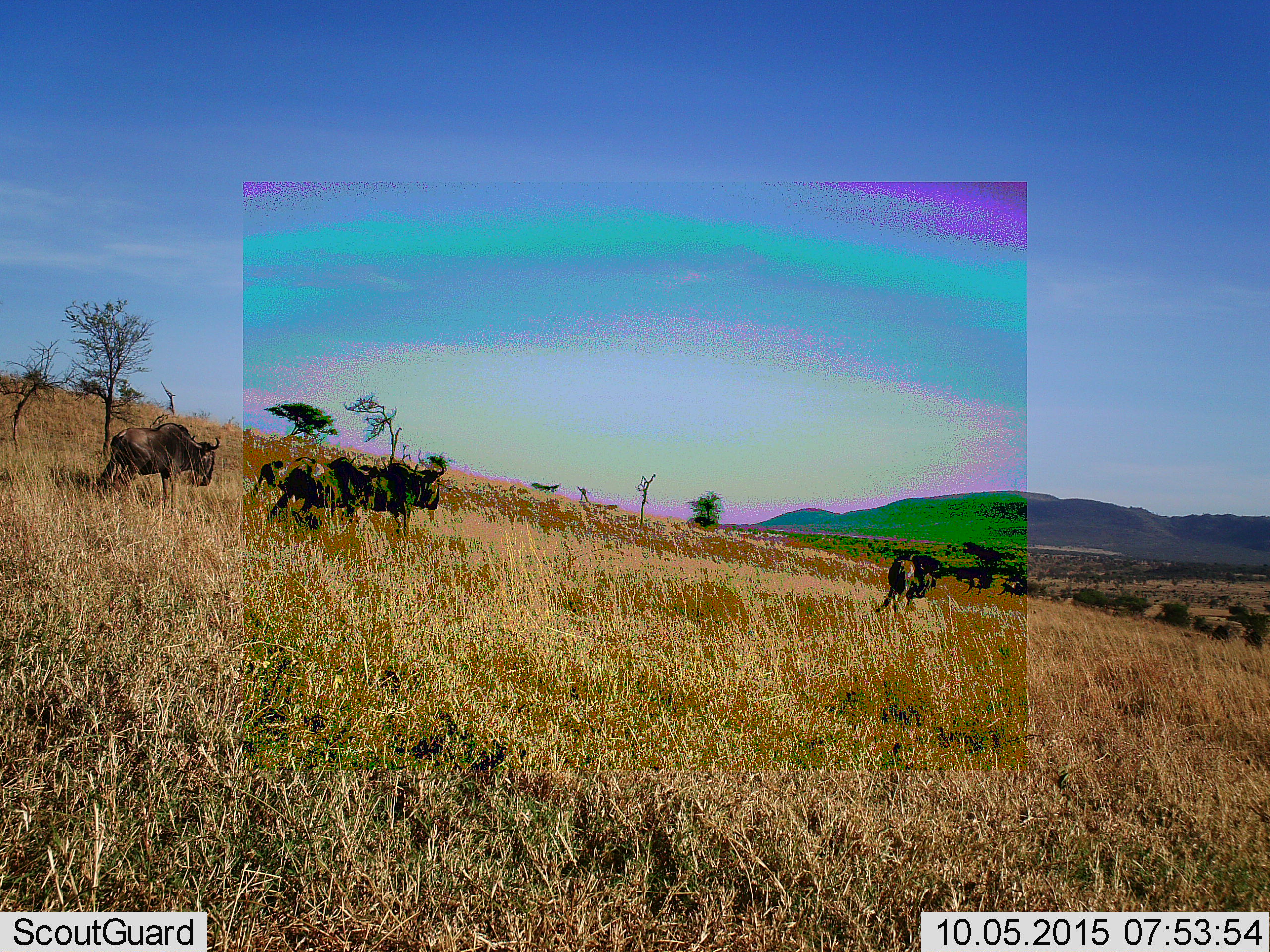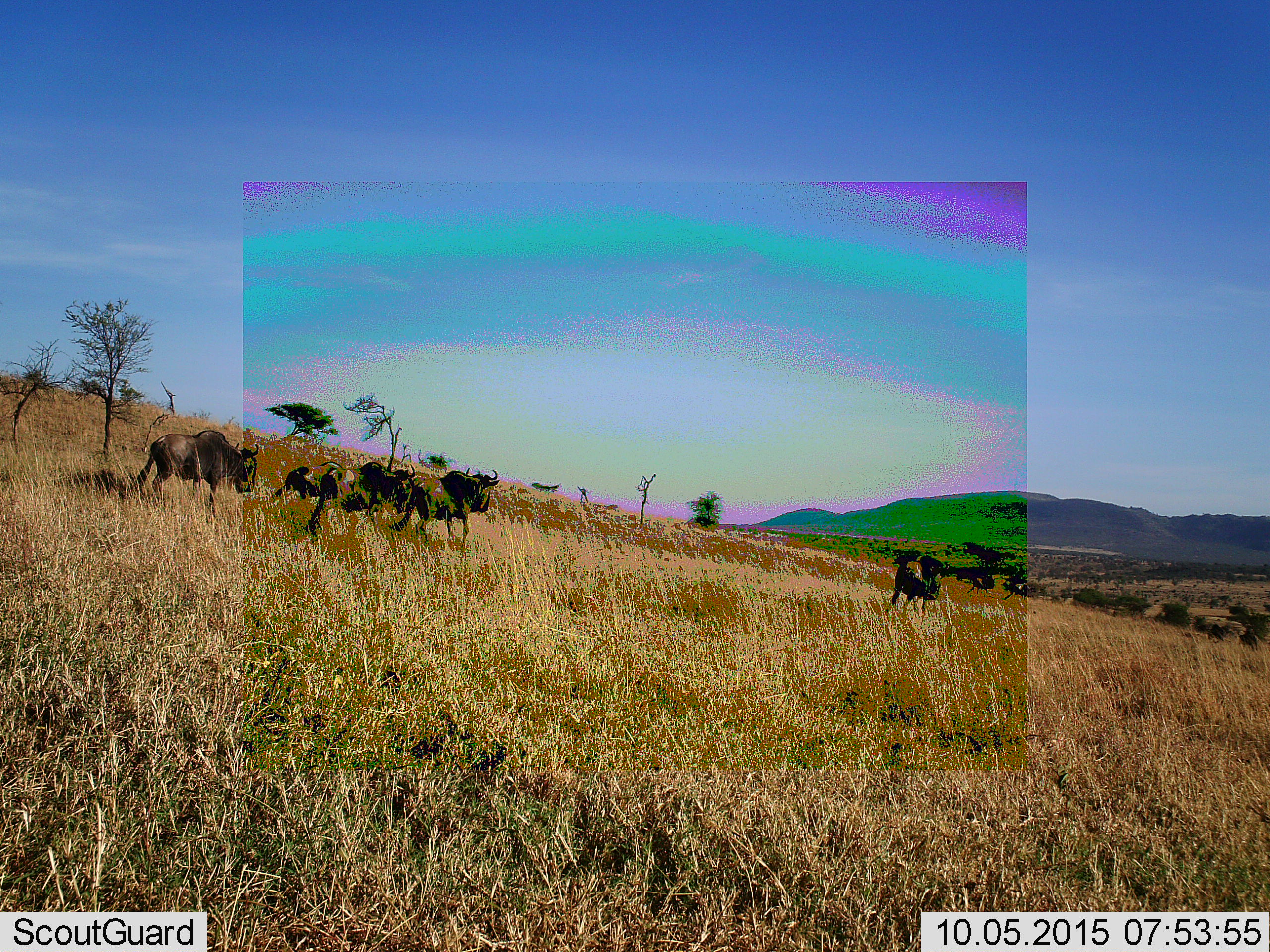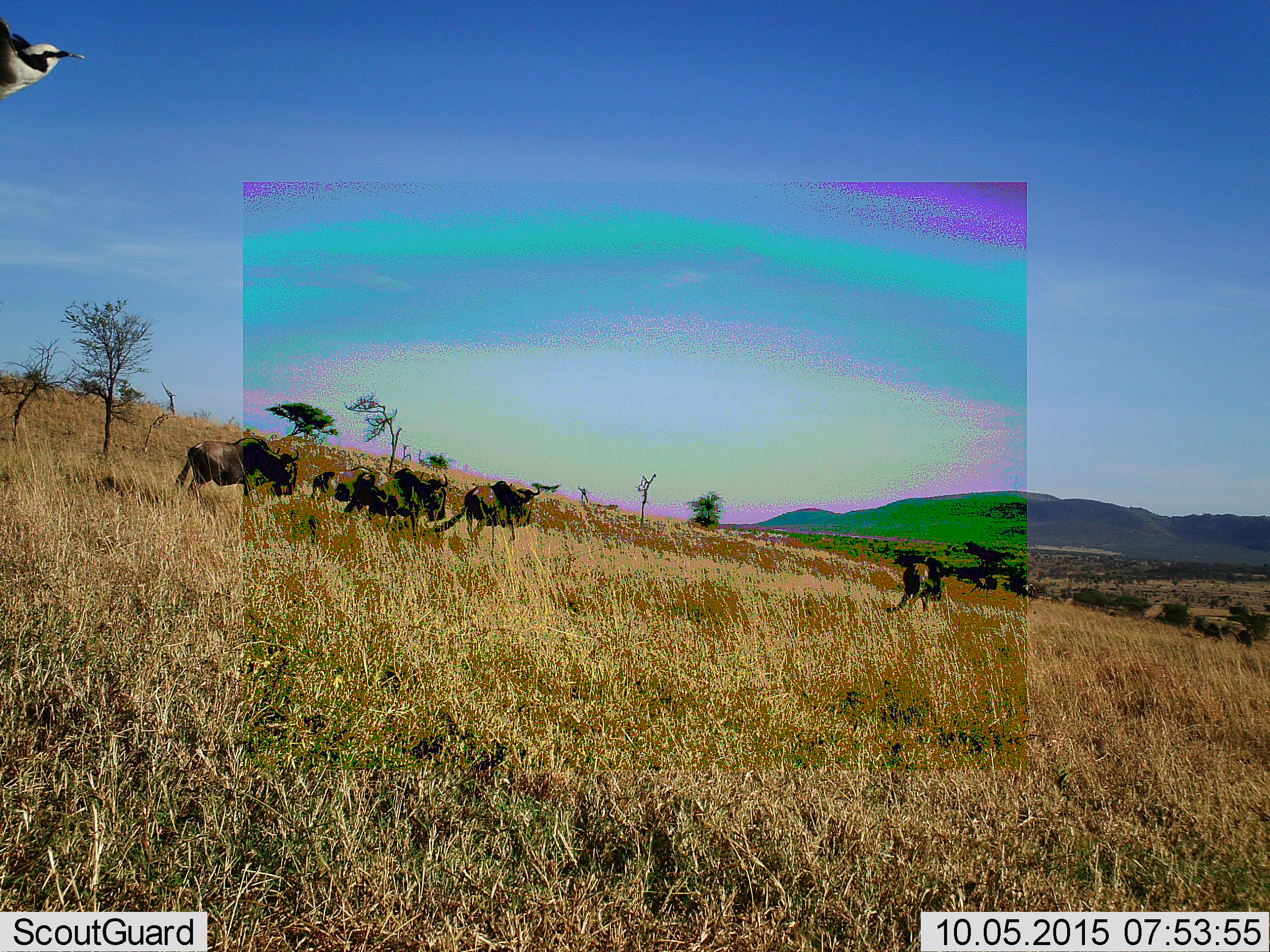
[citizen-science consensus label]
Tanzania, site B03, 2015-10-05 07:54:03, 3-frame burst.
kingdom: Animalia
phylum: Chordata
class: Mammalia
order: Artiodactyla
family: Bovidae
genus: Connochaetes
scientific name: Connochaetes taurinus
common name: blue wildebeest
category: wildebeest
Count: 5.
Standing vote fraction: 13%.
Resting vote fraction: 0%.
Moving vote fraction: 93%.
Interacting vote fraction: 0%.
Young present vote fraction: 0%.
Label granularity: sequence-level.